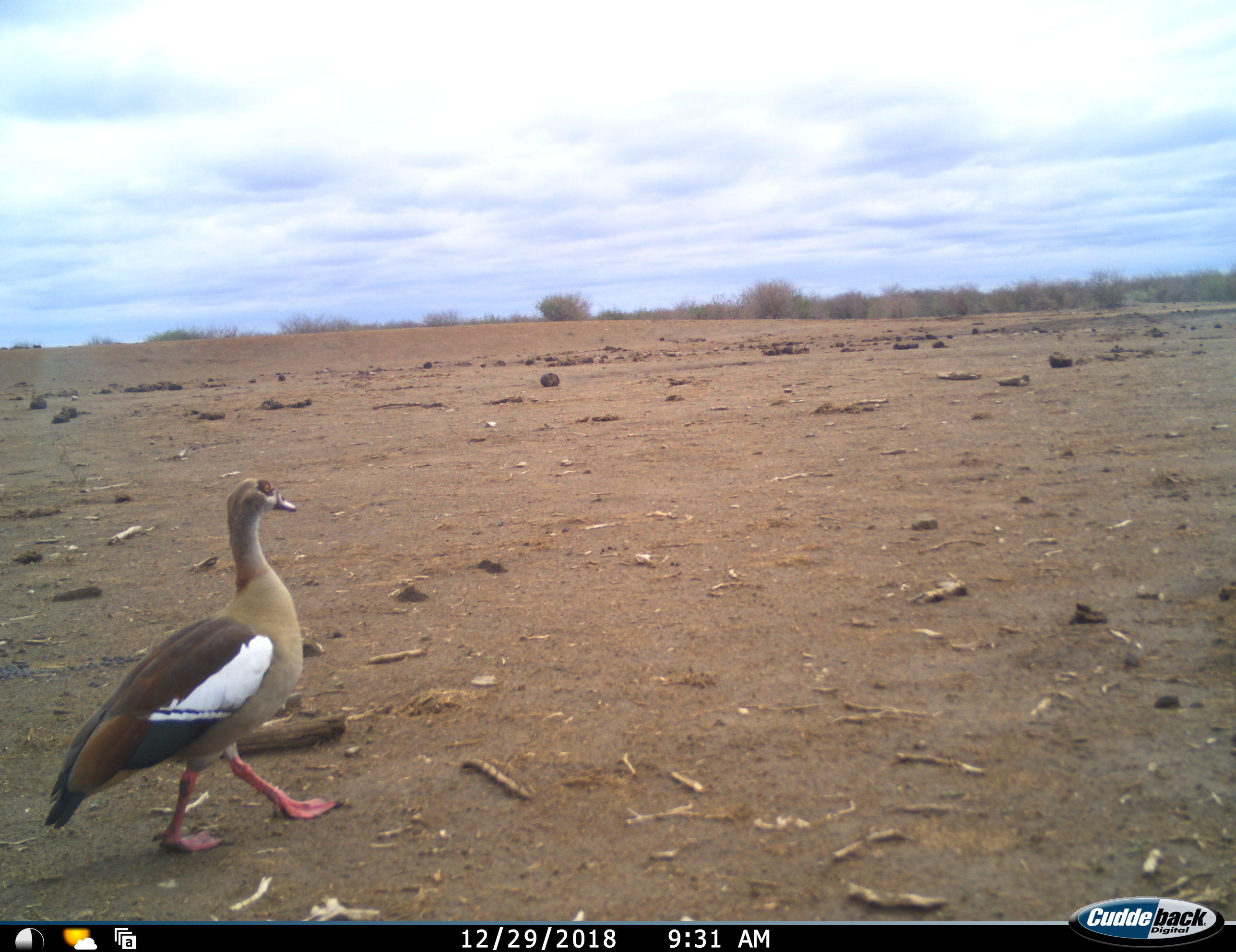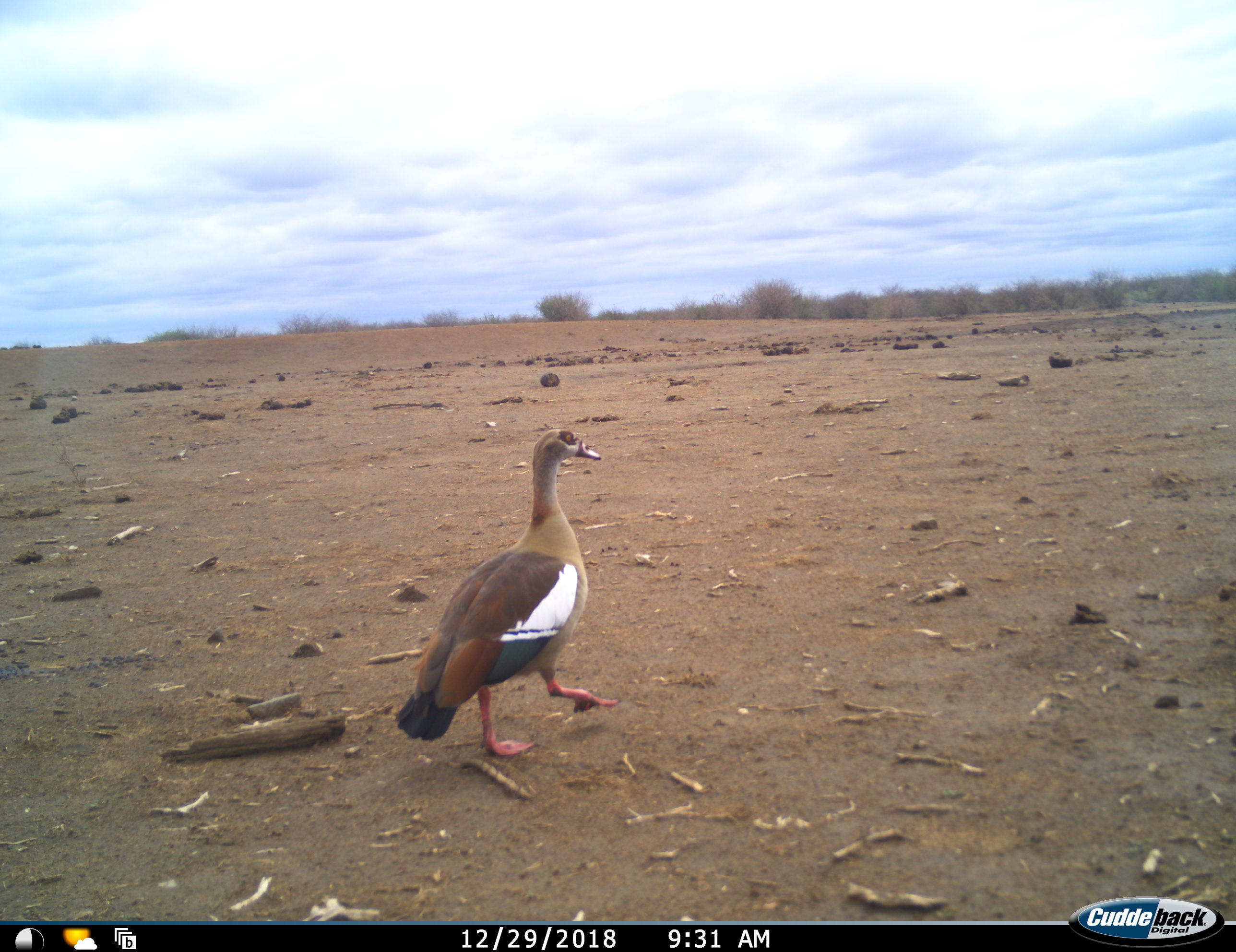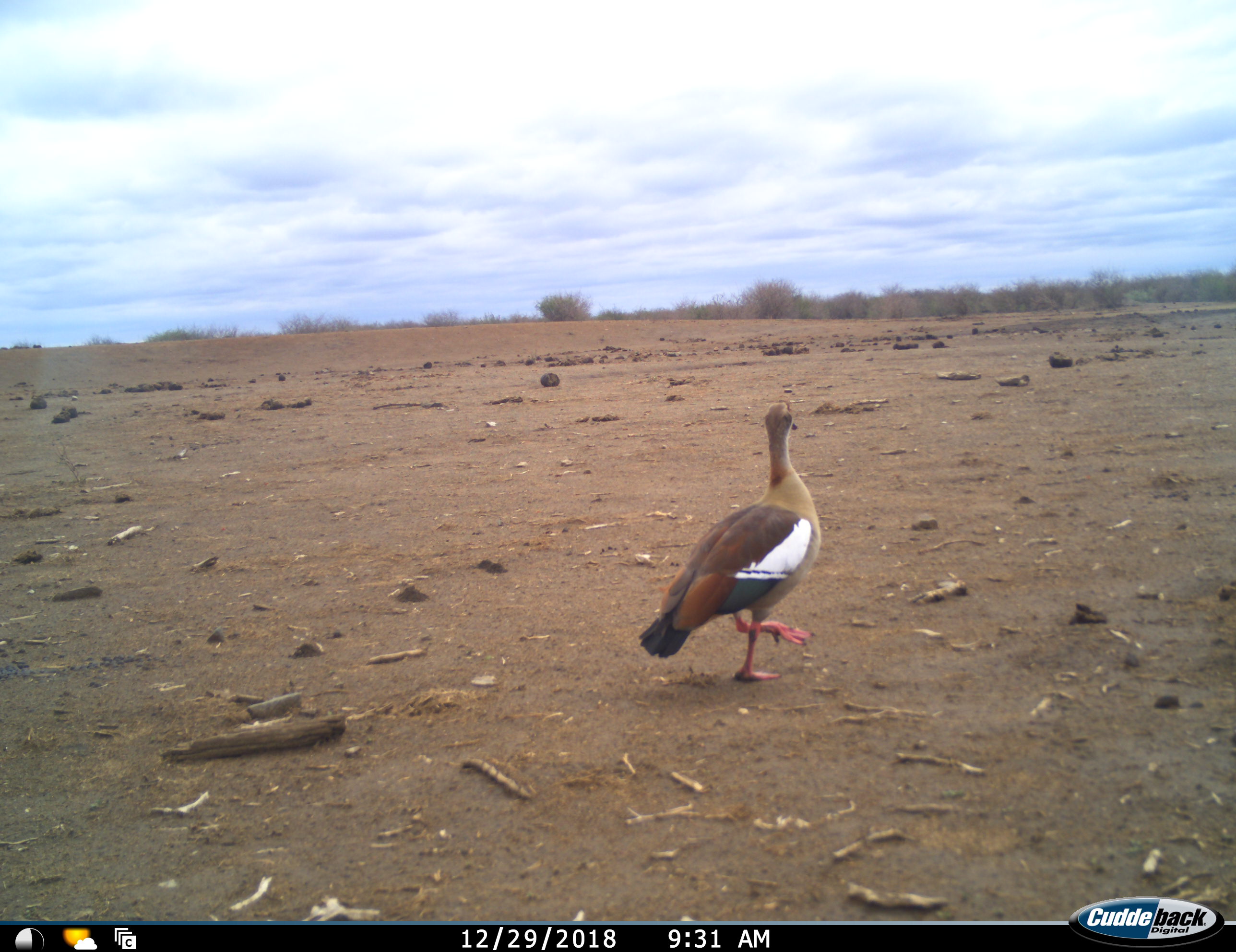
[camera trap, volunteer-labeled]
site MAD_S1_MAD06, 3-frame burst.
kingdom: Animalia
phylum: Chordata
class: Aves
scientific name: Aves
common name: bird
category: birdother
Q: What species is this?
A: Birdother (bird) (Aves).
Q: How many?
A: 1.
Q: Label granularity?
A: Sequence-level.